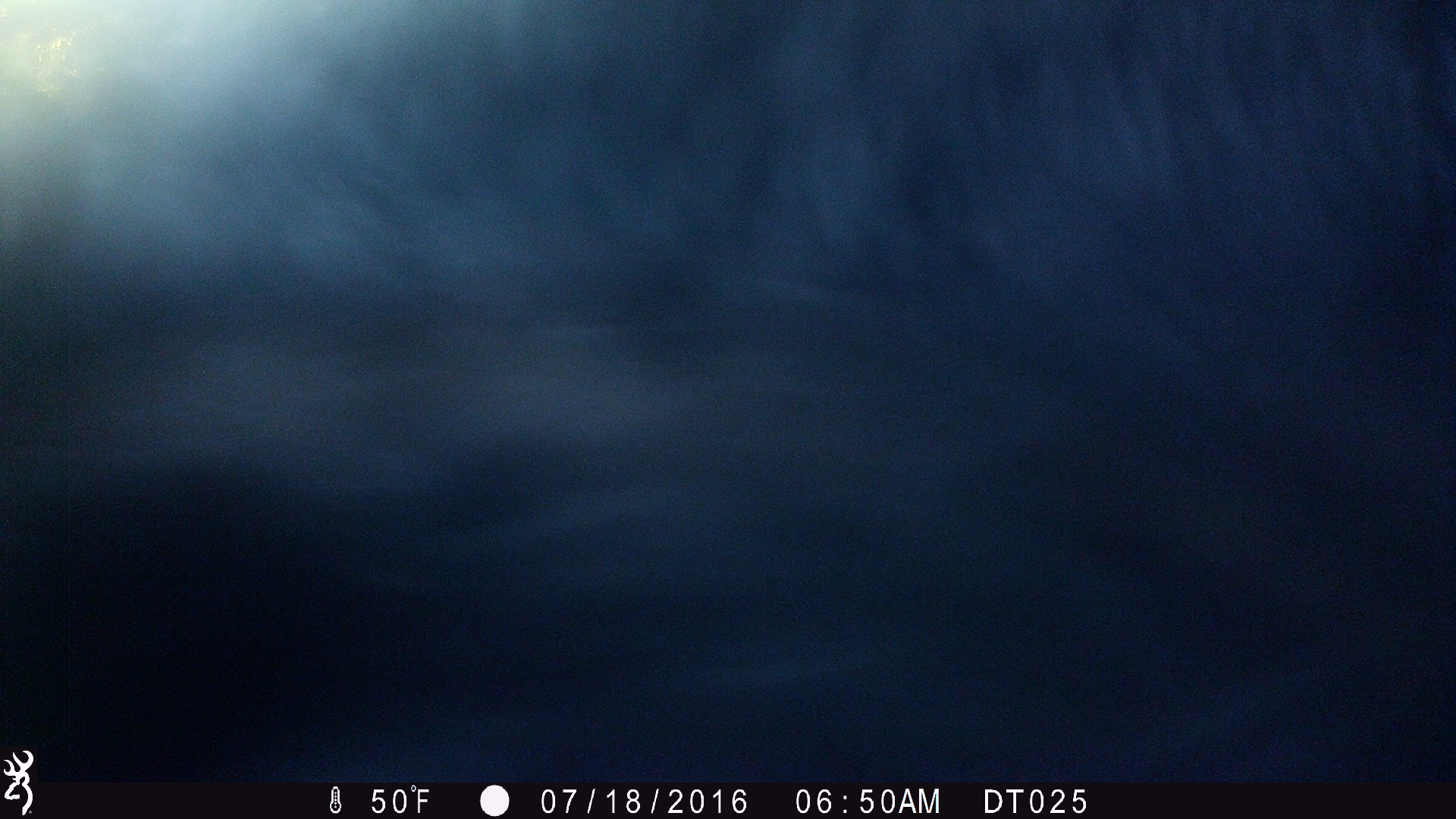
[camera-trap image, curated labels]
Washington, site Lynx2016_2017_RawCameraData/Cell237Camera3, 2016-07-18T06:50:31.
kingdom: Animalia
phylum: Chordata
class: Mammalia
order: Artiodactyla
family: Bovidae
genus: Bos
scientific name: Bos taurus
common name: domestic cattle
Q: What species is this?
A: Domestic cattle (Bos taurus).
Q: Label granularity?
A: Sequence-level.